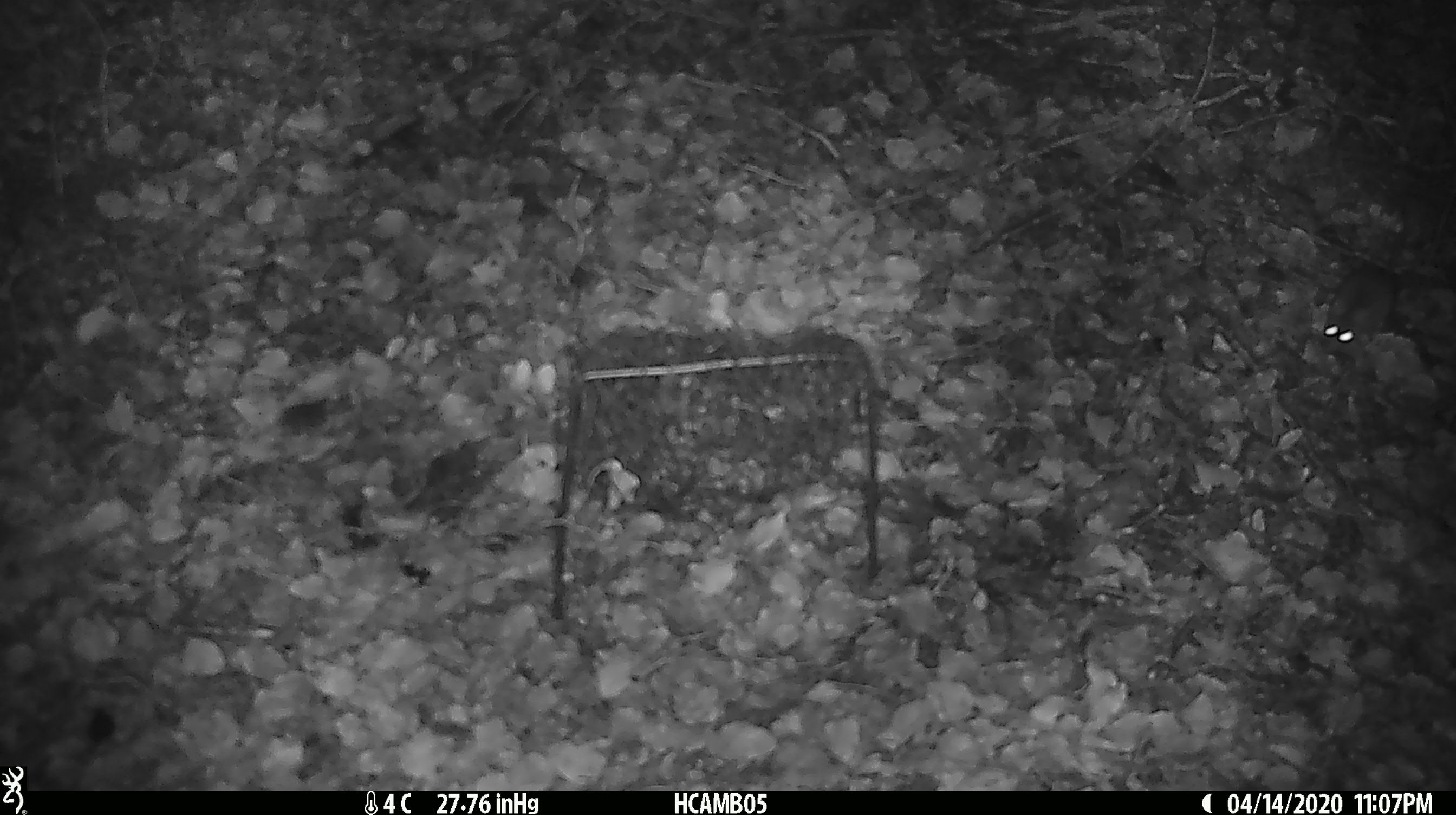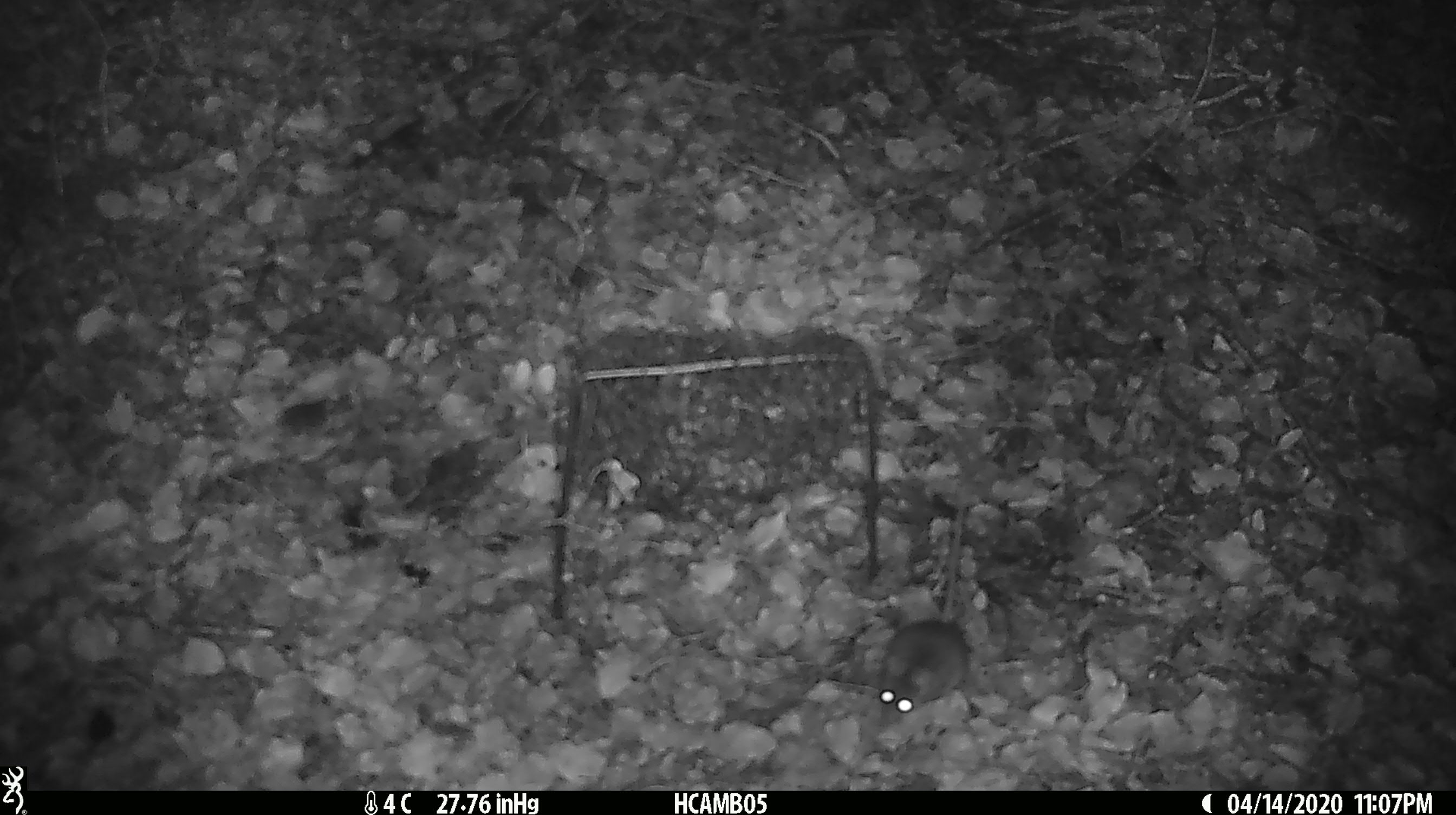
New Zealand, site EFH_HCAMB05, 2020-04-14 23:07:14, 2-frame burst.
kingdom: Animalia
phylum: Chordata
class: Mammalia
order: Rodentia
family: Muridae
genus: Mus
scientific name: Mus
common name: mouse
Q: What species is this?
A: Mouse (Mus).